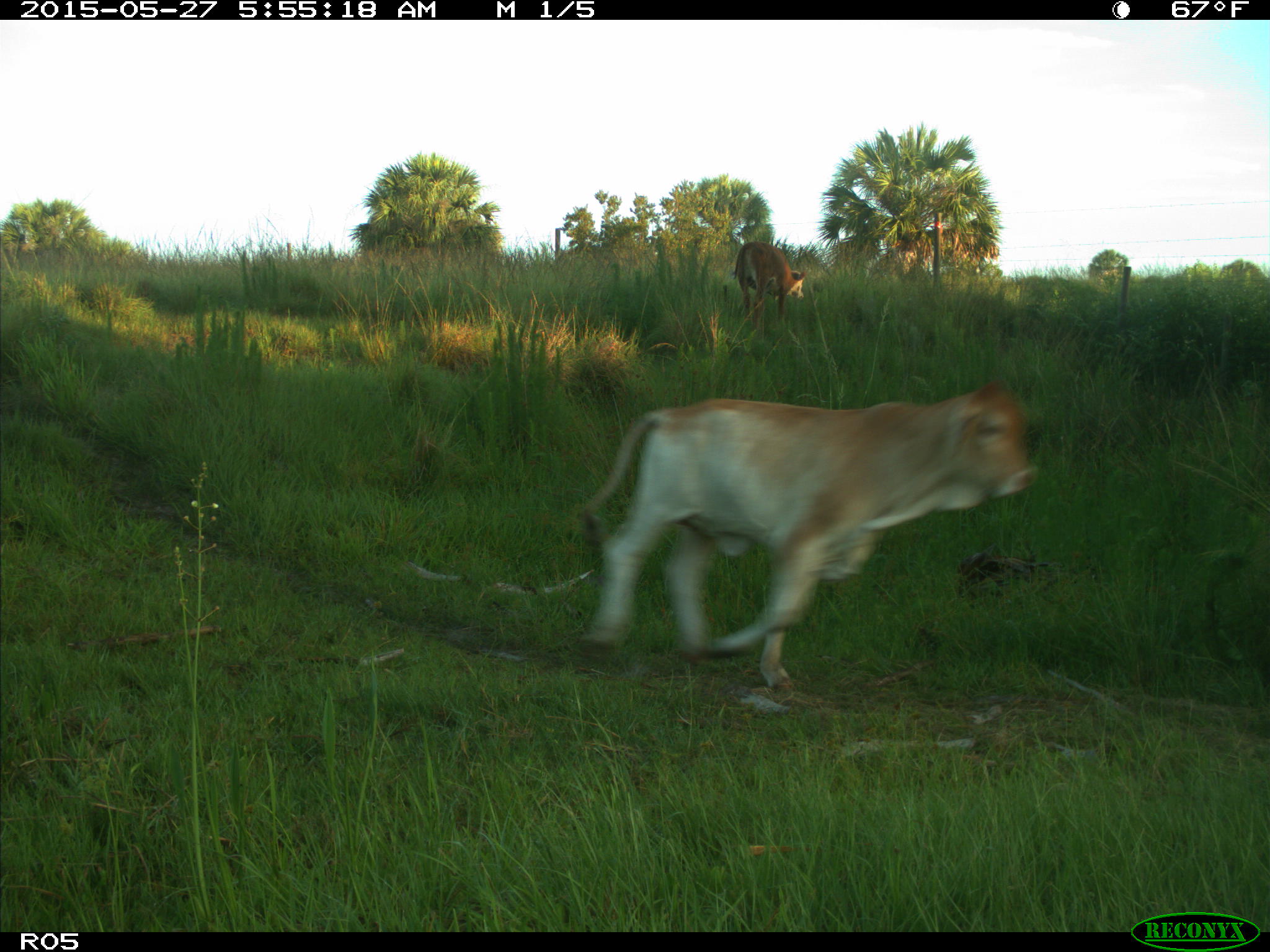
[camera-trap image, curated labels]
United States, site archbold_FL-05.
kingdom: Animalia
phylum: Chordata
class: Mammalia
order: Artiodactyla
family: Bovidae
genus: Bos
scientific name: Bos taurus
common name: domestic cow